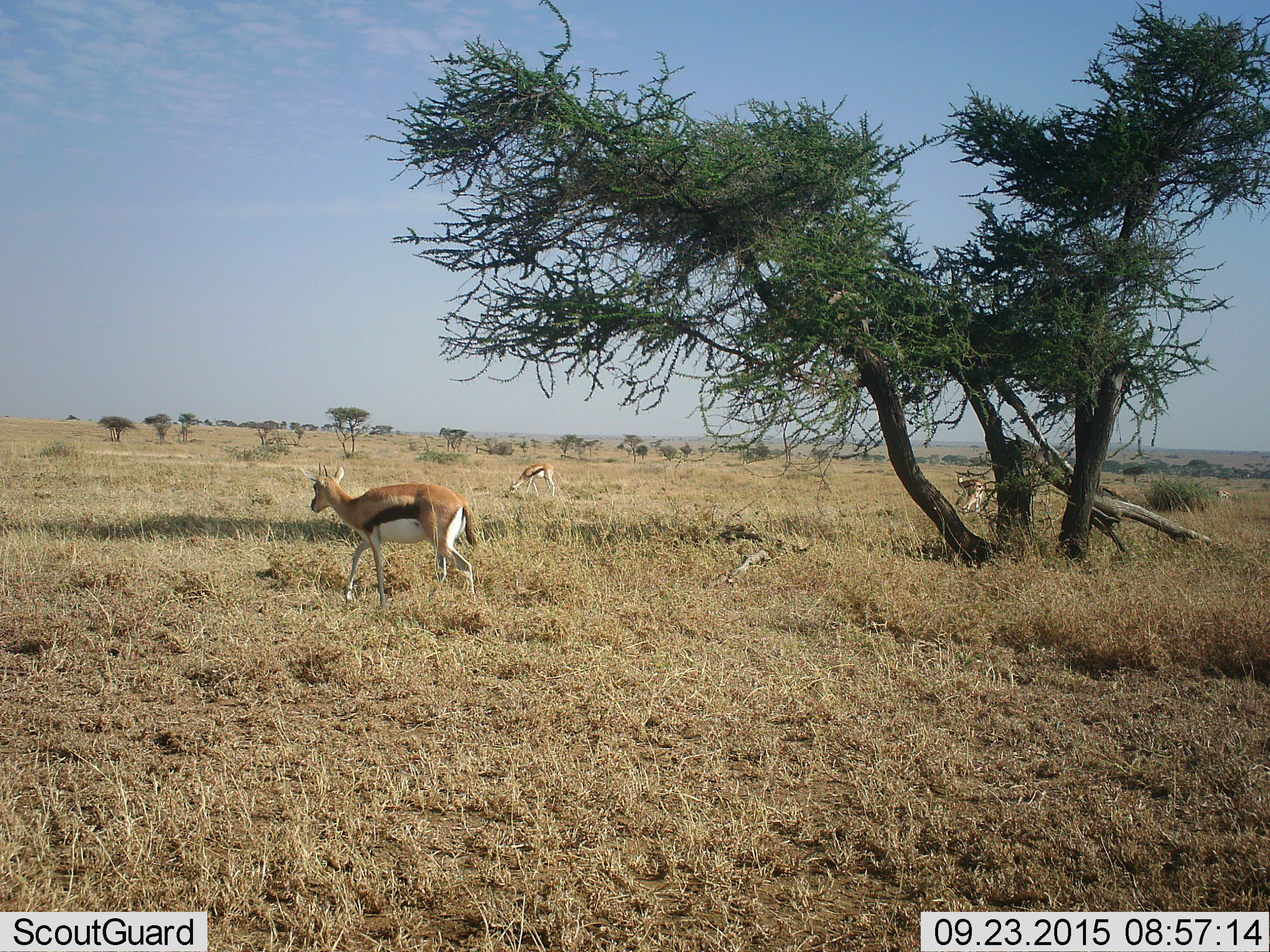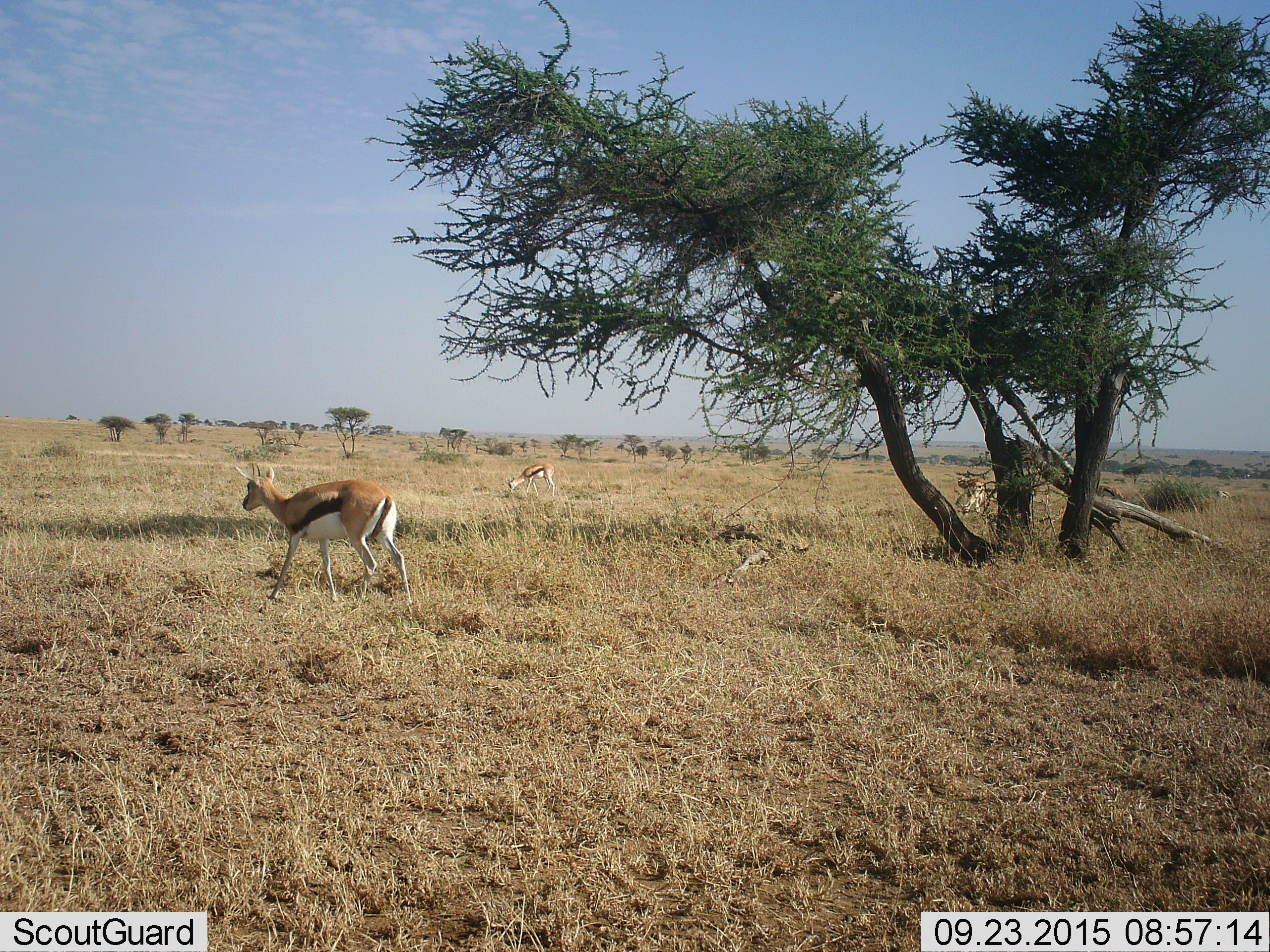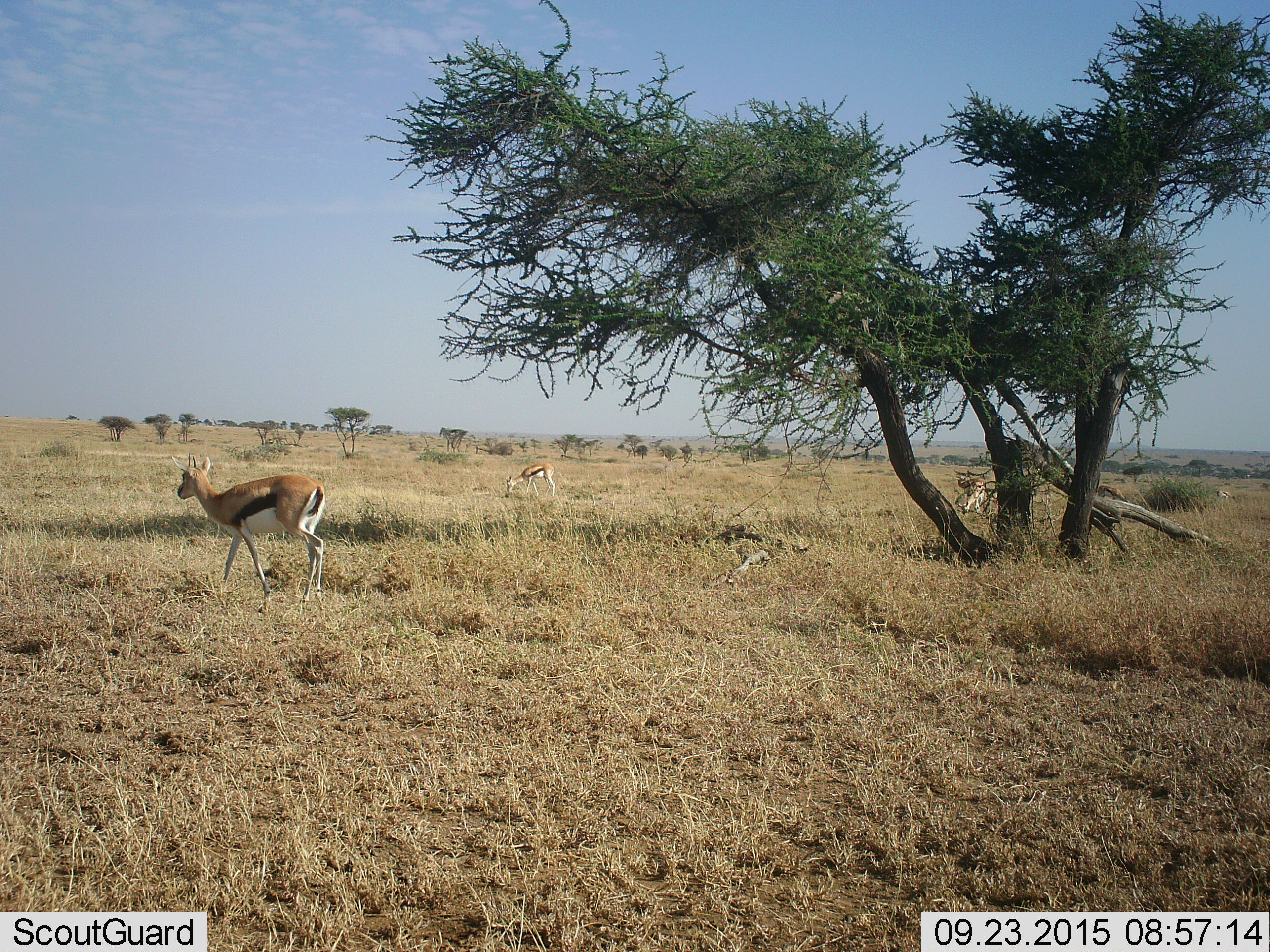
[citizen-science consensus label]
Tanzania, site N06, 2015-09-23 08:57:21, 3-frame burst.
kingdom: Animalia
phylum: Chordata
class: Mammalia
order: Artiodactyla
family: Bovidae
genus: Eudorcas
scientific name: Eudorcas thomsonii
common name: thomson's gazelle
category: gazellethomsons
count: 4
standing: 43%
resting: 0%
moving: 86%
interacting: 0%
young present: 0%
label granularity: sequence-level